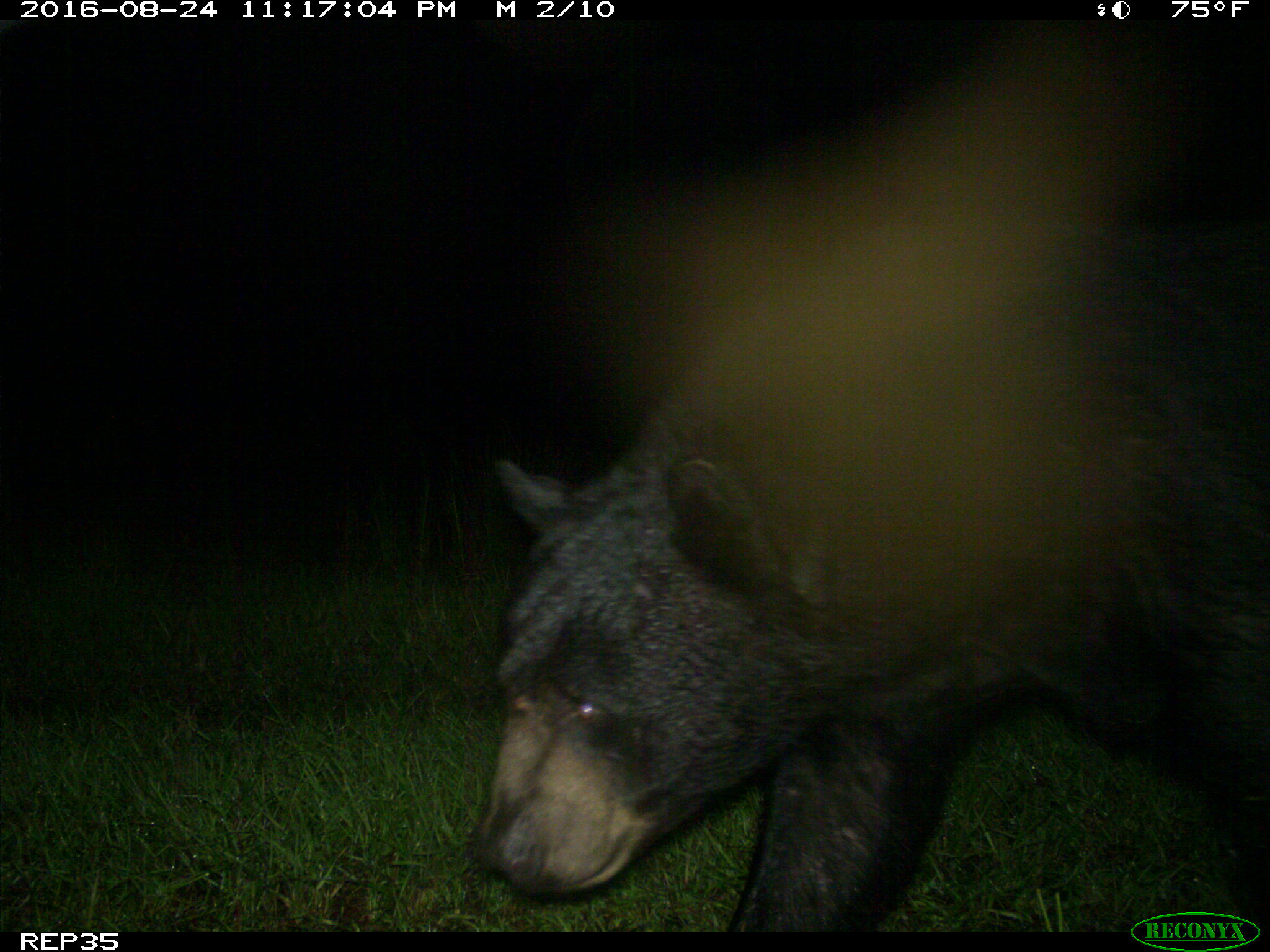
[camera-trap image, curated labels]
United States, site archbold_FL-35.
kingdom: Animalia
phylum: Chordata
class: Mammalia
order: Carnivora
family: Ursidae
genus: Ursus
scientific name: Ursus americanus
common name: american black bear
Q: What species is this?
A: Ursus americanus (american black bear).